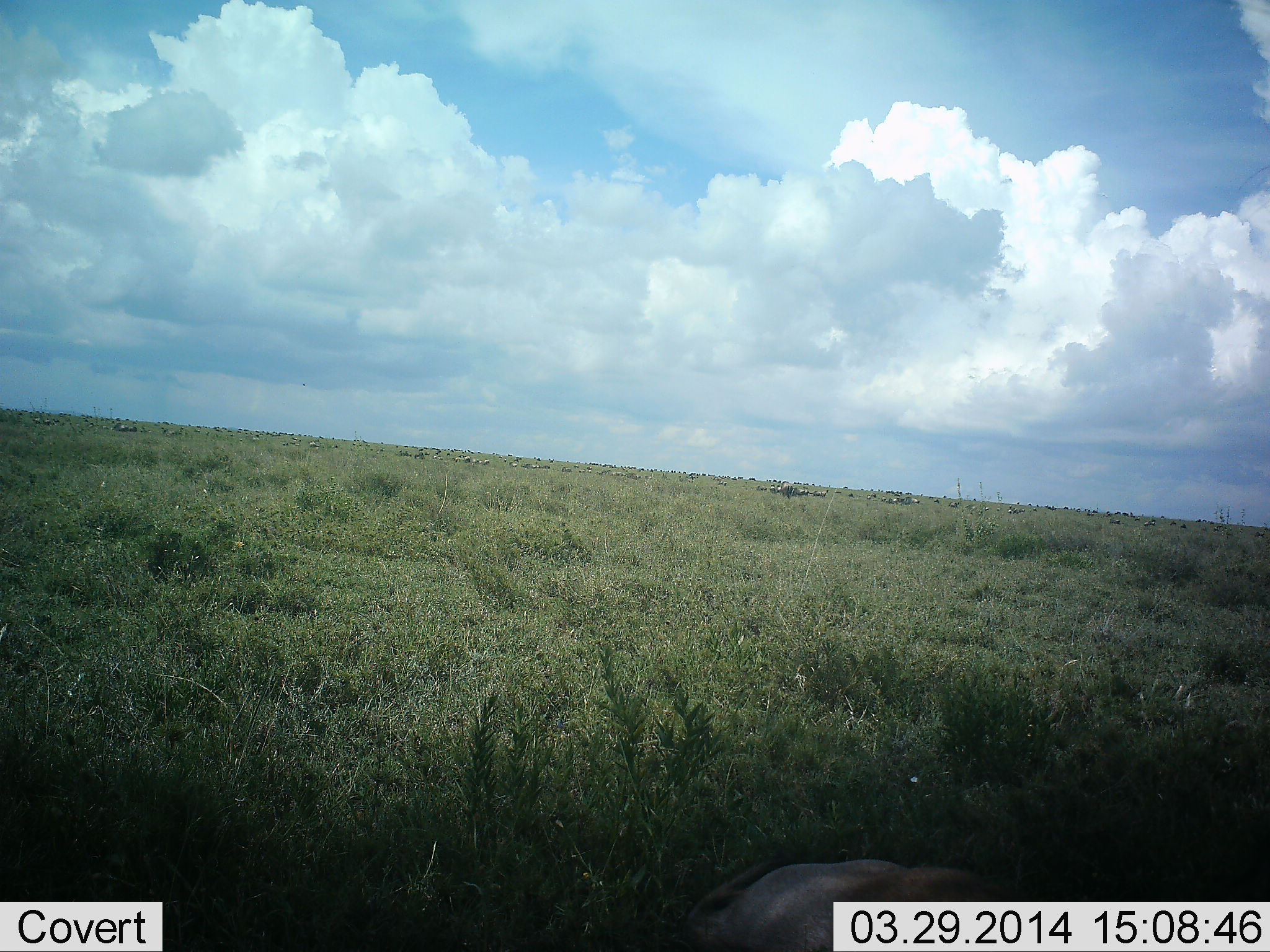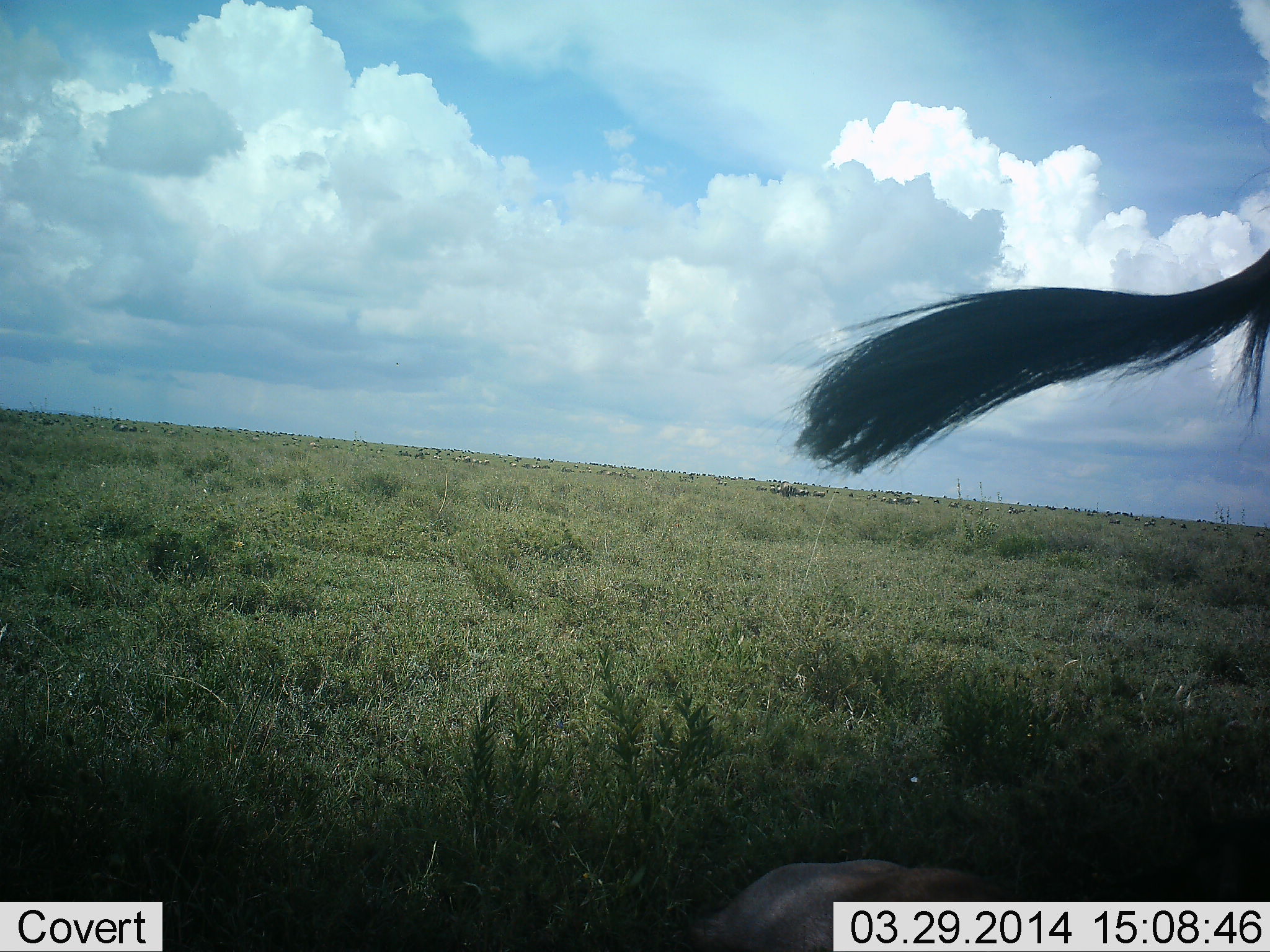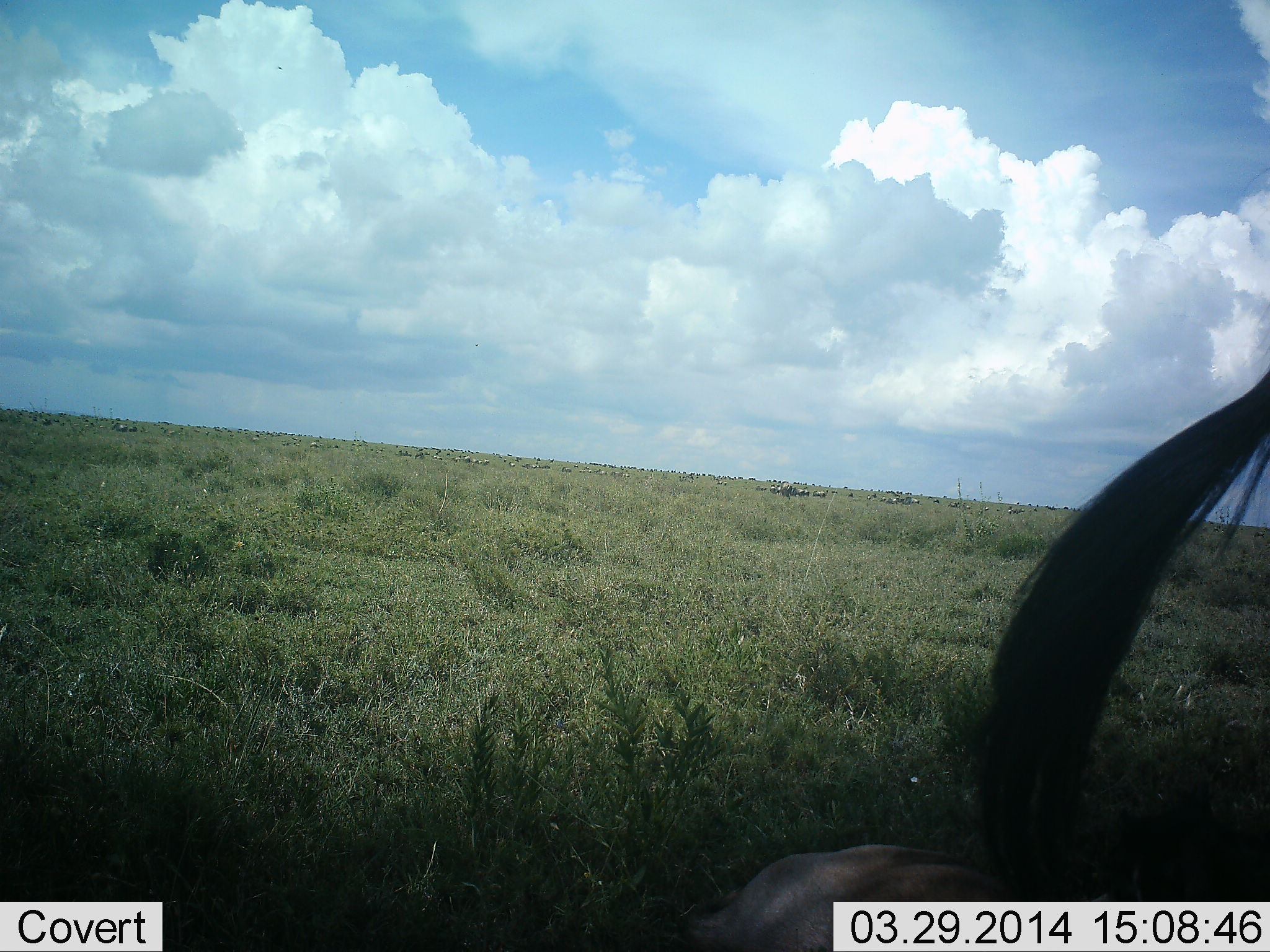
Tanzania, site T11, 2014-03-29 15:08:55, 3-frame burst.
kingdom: Animalia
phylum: Chordata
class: Mammalia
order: Artiodactyla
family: Bovidae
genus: Connochaetes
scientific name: Connochaetes taurinus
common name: blue wildebeest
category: wildebeest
Wildebeest (blue wildebeest) (Connochaetes taurinus), count 2. Behavior (volunteer vote fractions): standing 90%, resting 50%, moving 20%, interacting 0%. Young present (vote fraction): 0%. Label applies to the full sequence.